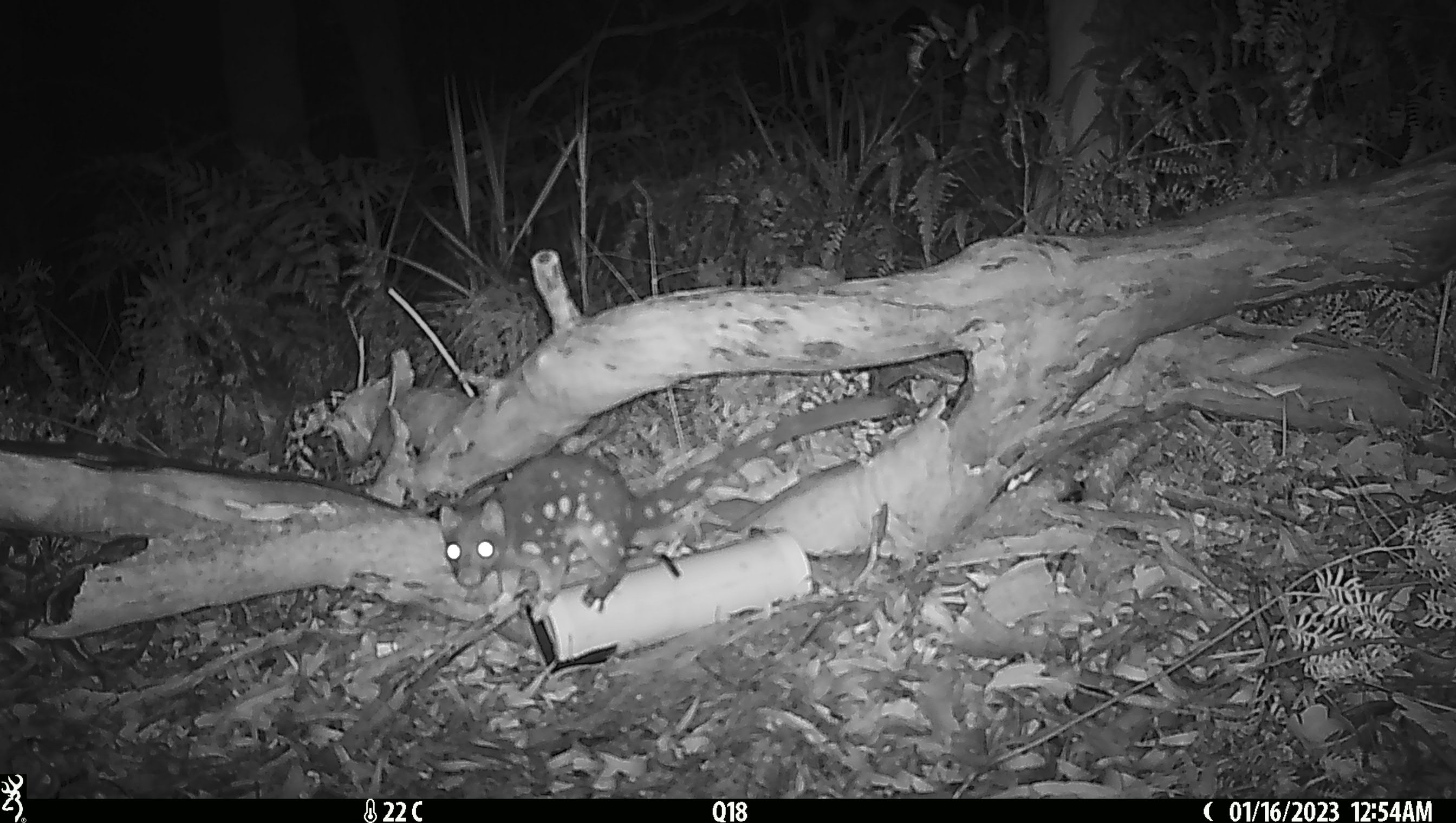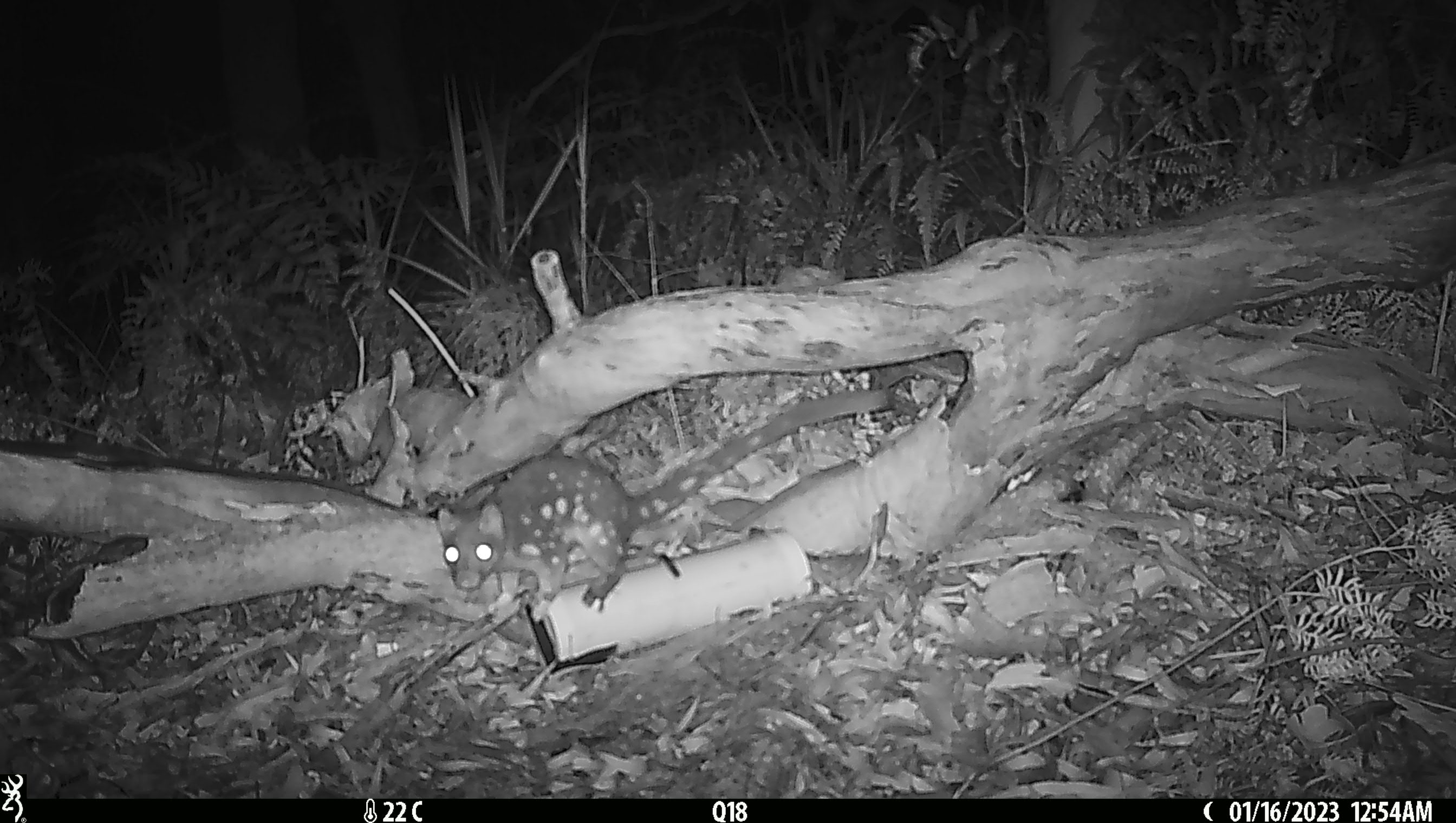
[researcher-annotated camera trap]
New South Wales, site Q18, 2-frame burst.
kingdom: Animalia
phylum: Chordata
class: Mammalia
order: Dasyuromorphia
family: Dasyuridae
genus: Dasyurus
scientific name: Dasyurus maculatus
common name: spotted-tailed quoll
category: quoll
Quoll (spotted-tailed quoll) (Dasyurus maculatus).